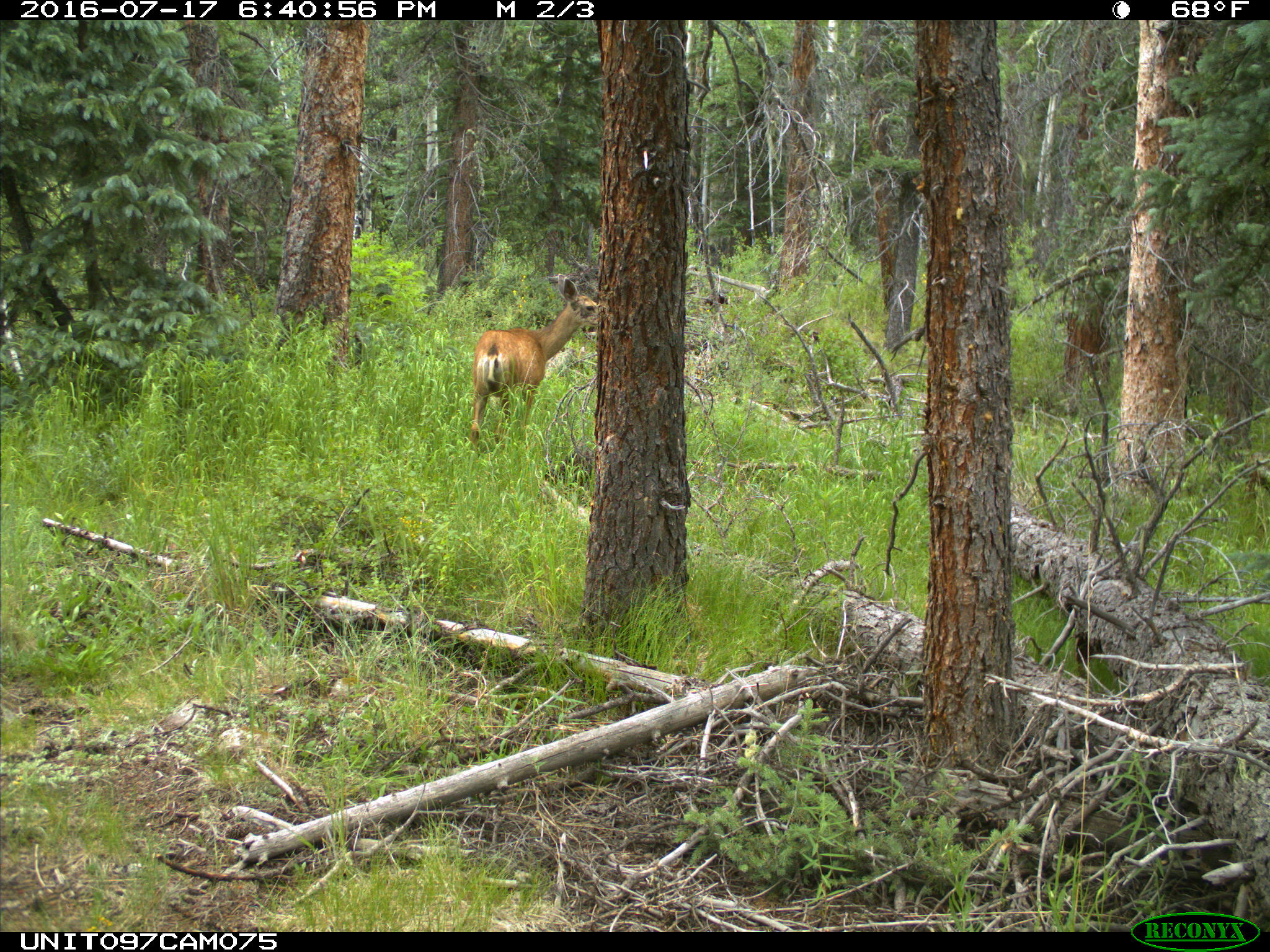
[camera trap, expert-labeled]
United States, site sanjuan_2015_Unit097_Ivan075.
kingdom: Animalia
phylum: Chordata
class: Mammalia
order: Artiodactyla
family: Cervidae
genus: Odocoileus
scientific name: Odocoileus hemionus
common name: mule deer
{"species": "Odocoileus hemionus (mule deer)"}